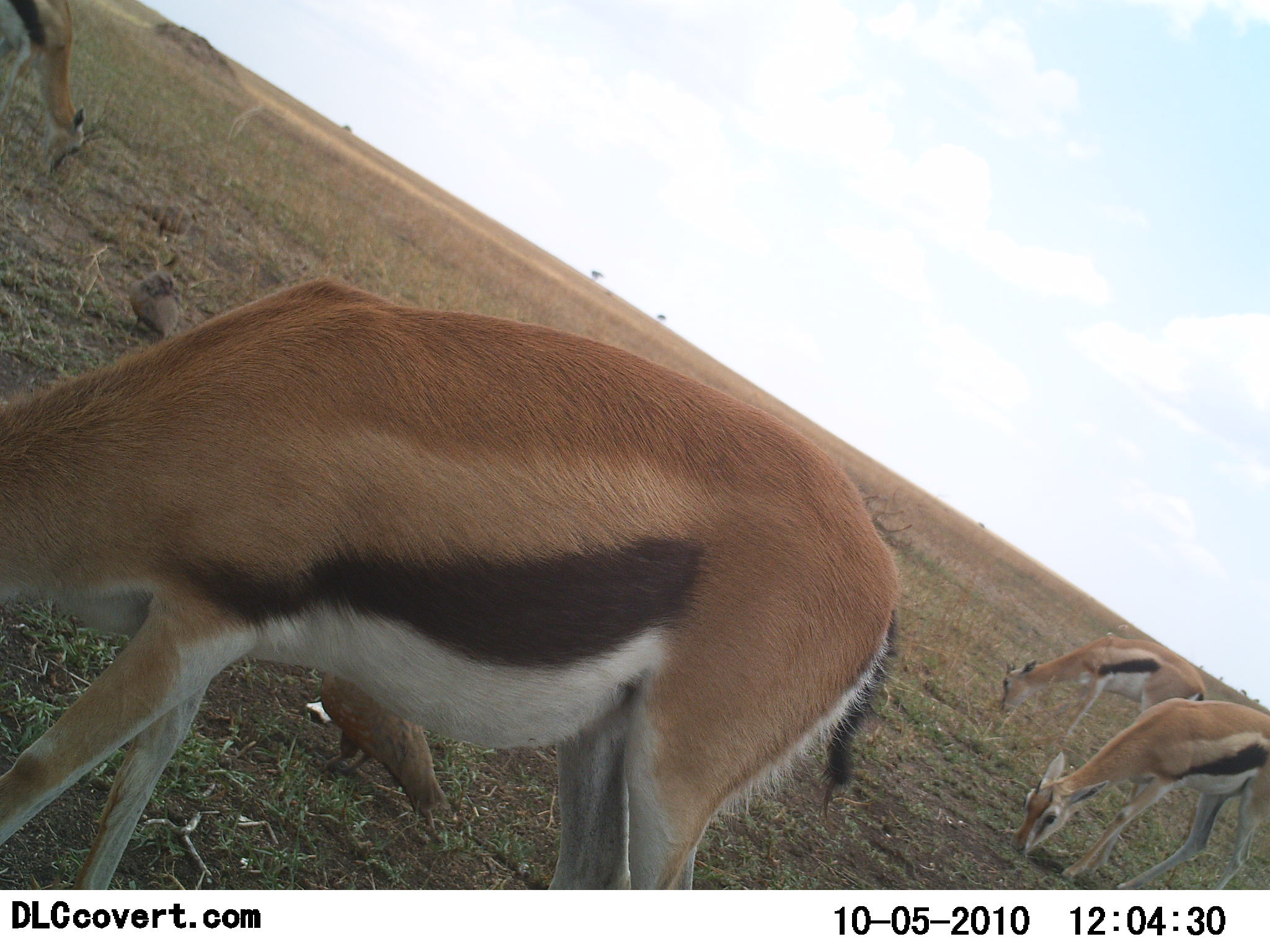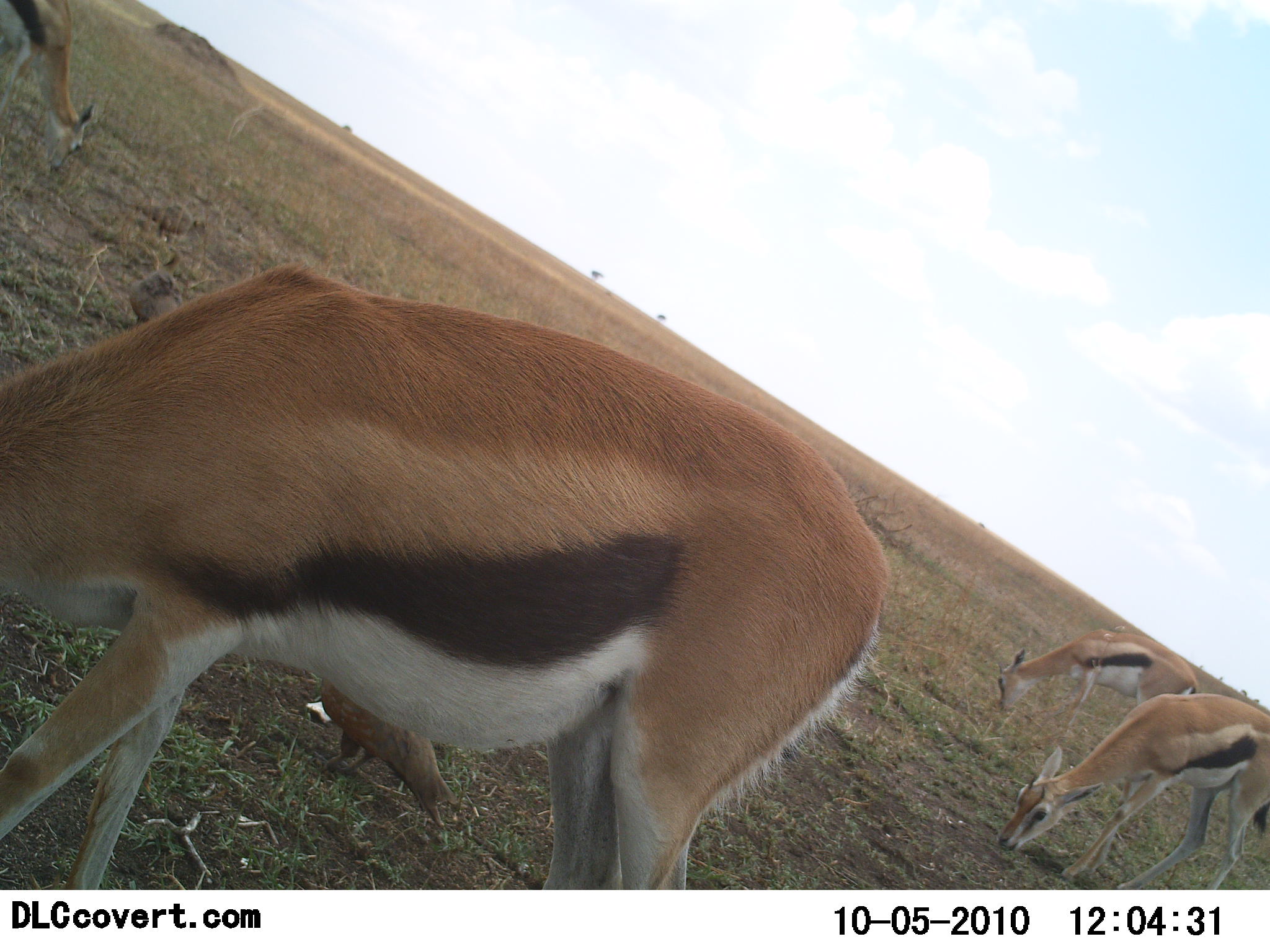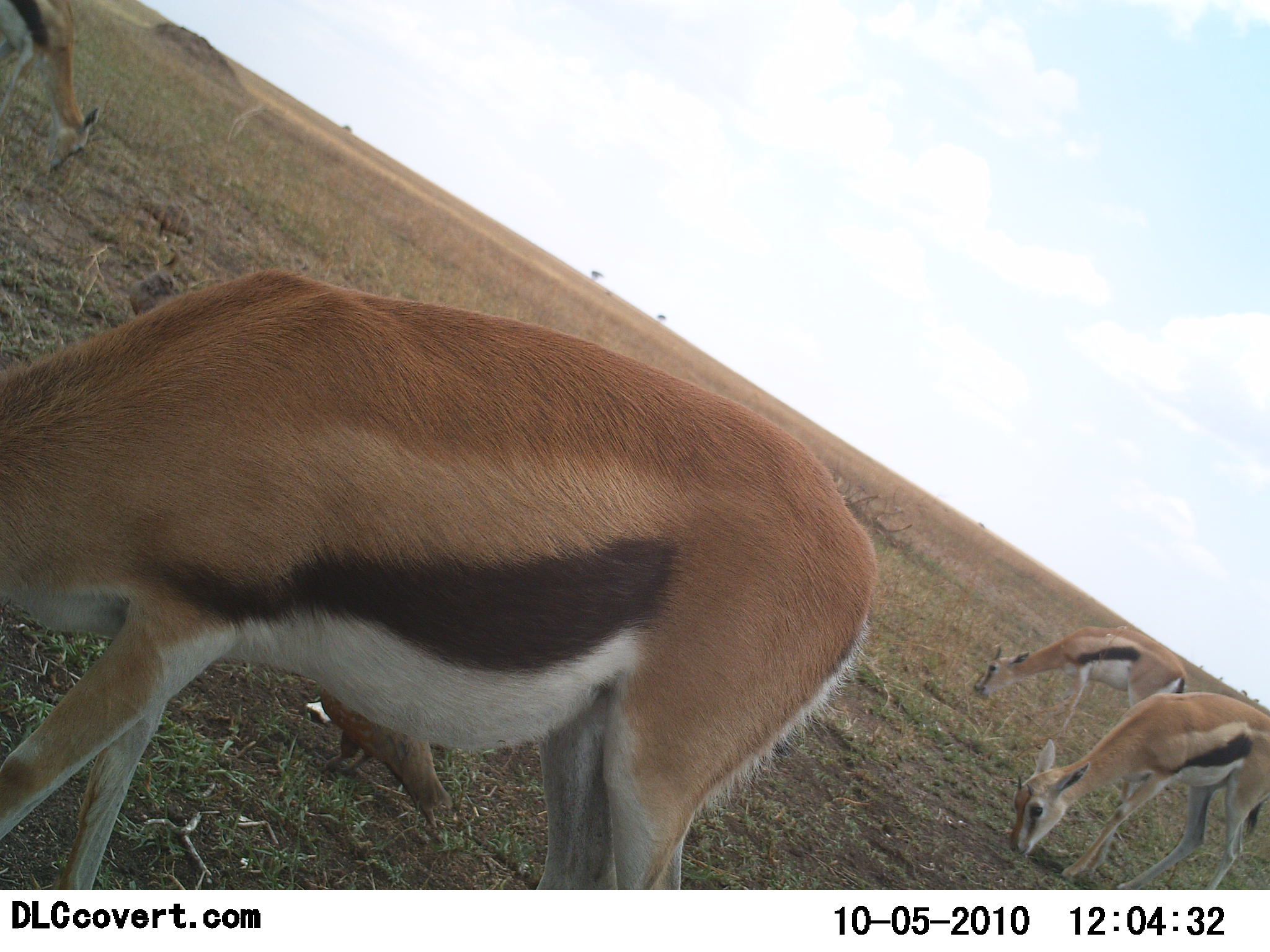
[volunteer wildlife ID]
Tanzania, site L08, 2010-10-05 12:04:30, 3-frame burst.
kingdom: Animalia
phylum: Chordata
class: Mammalia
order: Artiodactyla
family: Bovidae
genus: Eudorcas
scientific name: Eudorcas thomsonii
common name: thomson's gazelle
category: gazellethomsons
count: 4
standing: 32%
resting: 0%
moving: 5%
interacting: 0%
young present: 0%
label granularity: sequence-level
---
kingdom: Animalia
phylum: Chordata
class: Aves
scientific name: Aves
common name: bird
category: otherbird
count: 3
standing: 67%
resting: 0%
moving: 0%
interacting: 0%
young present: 0%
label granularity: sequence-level